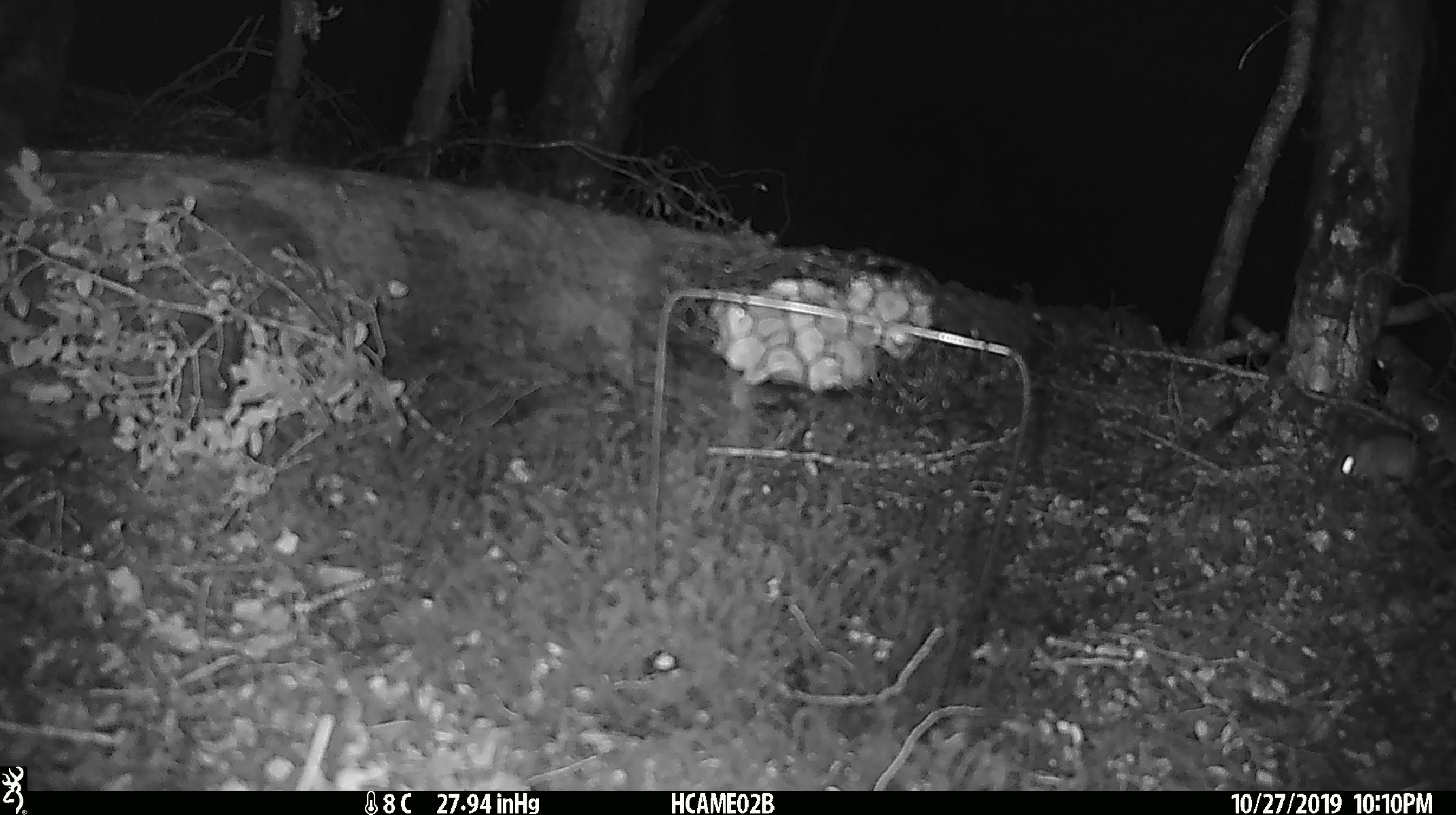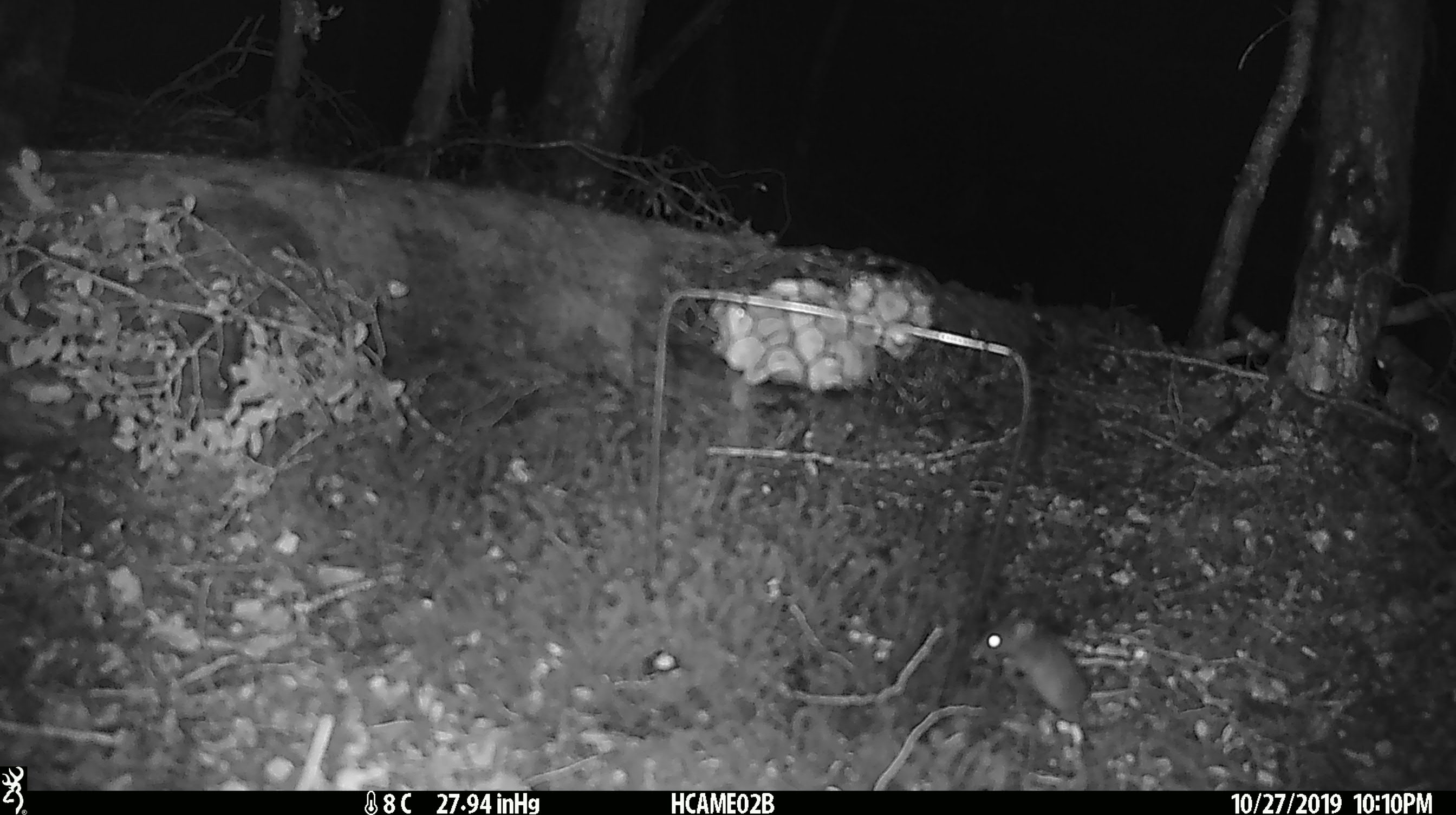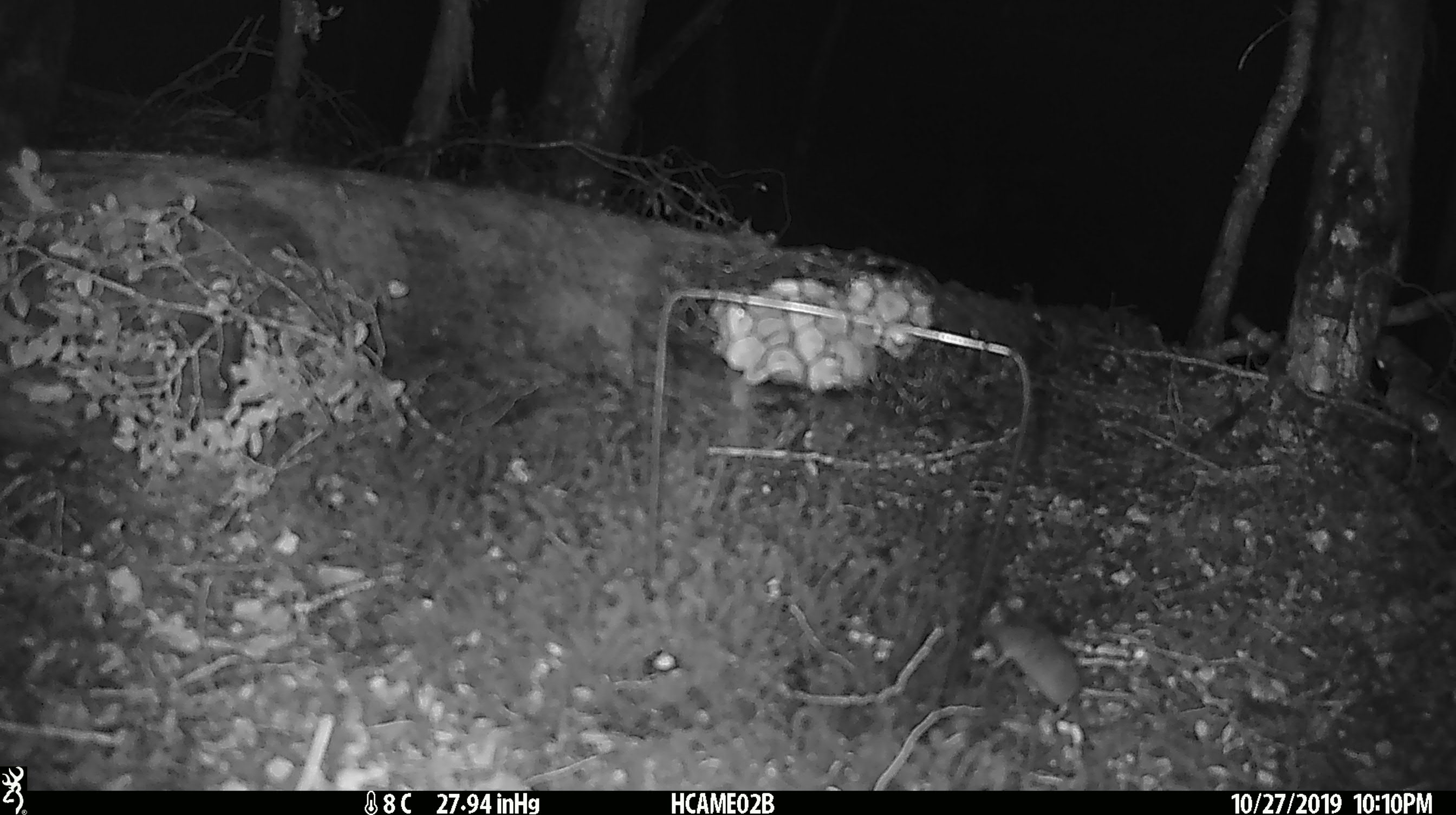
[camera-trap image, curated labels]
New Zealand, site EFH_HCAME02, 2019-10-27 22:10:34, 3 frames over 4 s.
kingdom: Animalia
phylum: Chordata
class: Mammalia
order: Rodentia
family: Muridae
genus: Mus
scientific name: Mus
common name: mouse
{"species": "mouse (Mus)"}